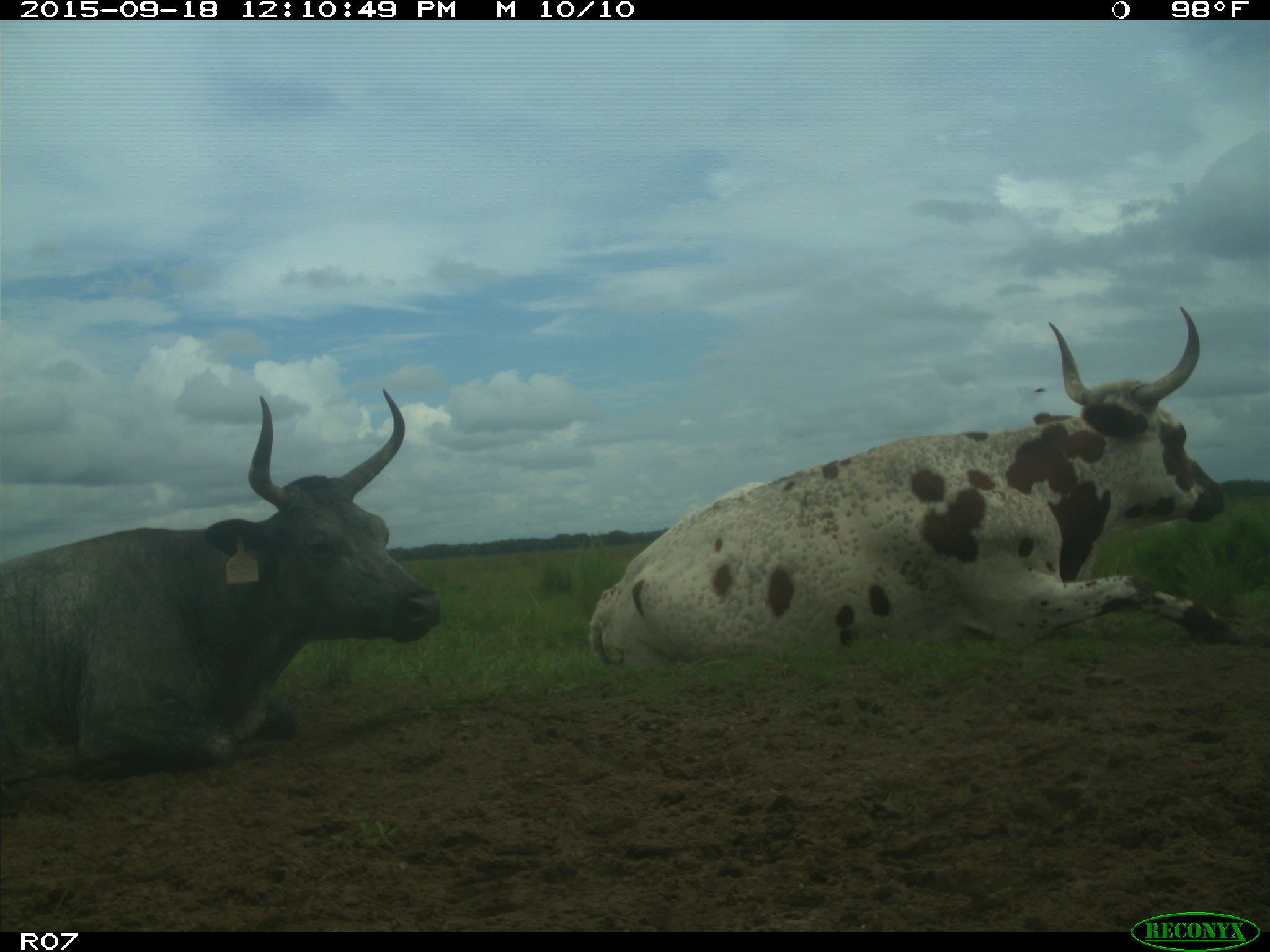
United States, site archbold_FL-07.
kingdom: Animalia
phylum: Chordata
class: Mammalia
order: Artiodactyla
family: Bovidae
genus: Bos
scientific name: Bos taurus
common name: domestic cow